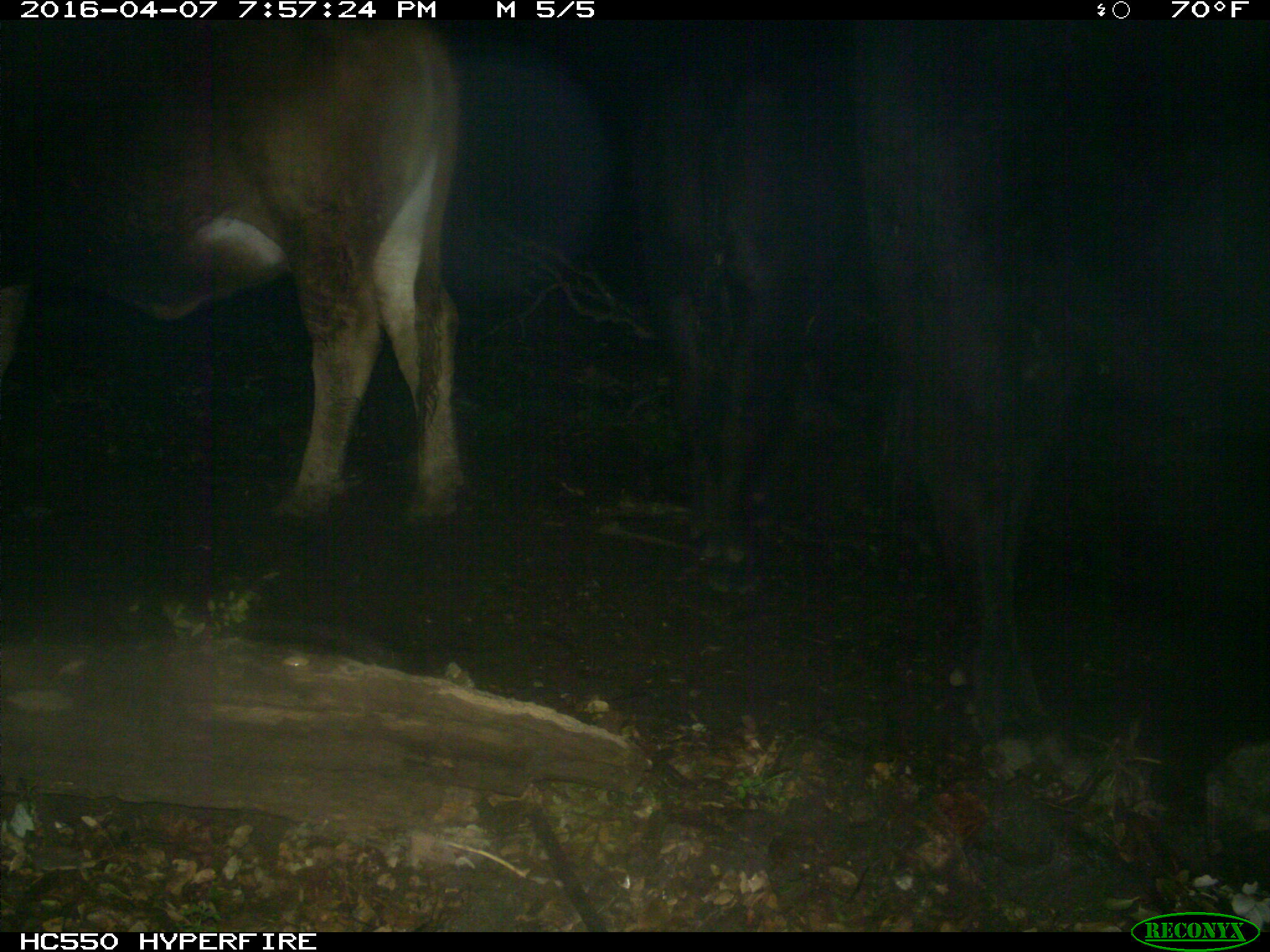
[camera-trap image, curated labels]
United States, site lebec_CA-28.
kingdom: Animalia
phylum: Chordata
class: Mammalia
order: Artiodactyla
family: Bovidae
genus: Bos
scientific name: Bos taurus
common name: domestic cow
Bos taurus (domestic cow).